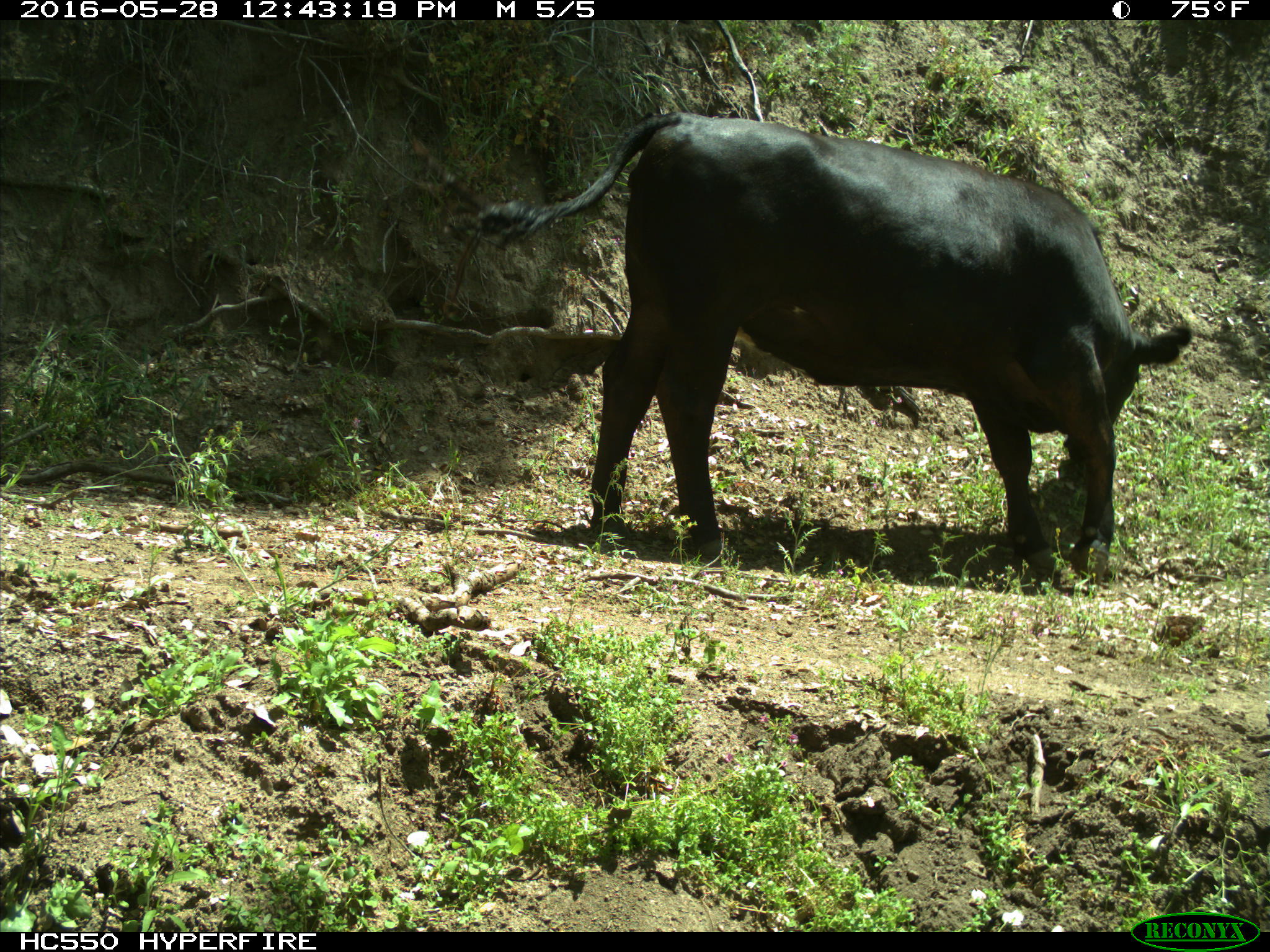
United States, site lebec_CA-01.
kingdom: Animalia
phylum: Chordata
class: Mammalia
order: Artiodactyla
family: Bovidae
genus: Bos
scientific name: Bos taurus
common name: domestic cow